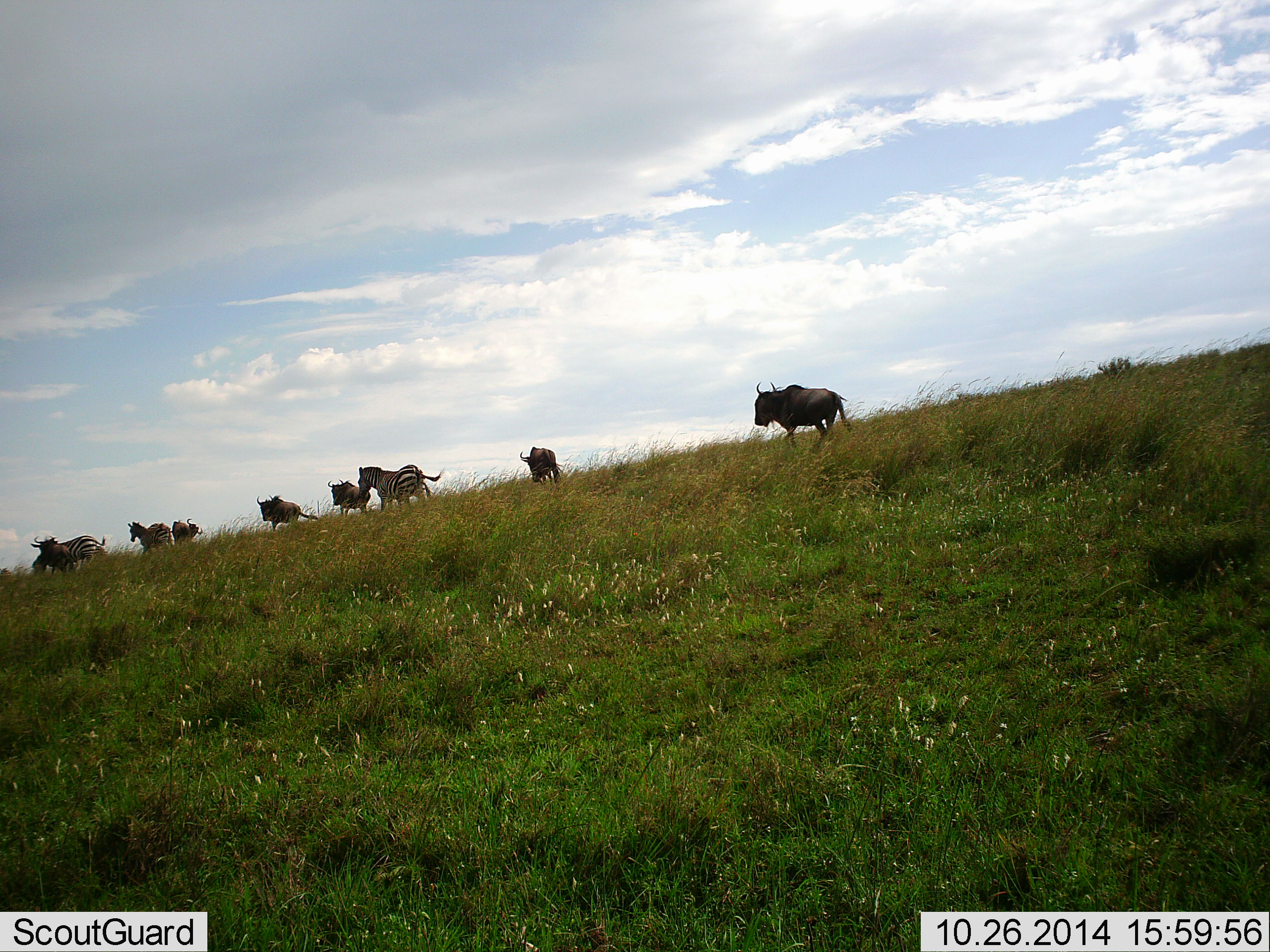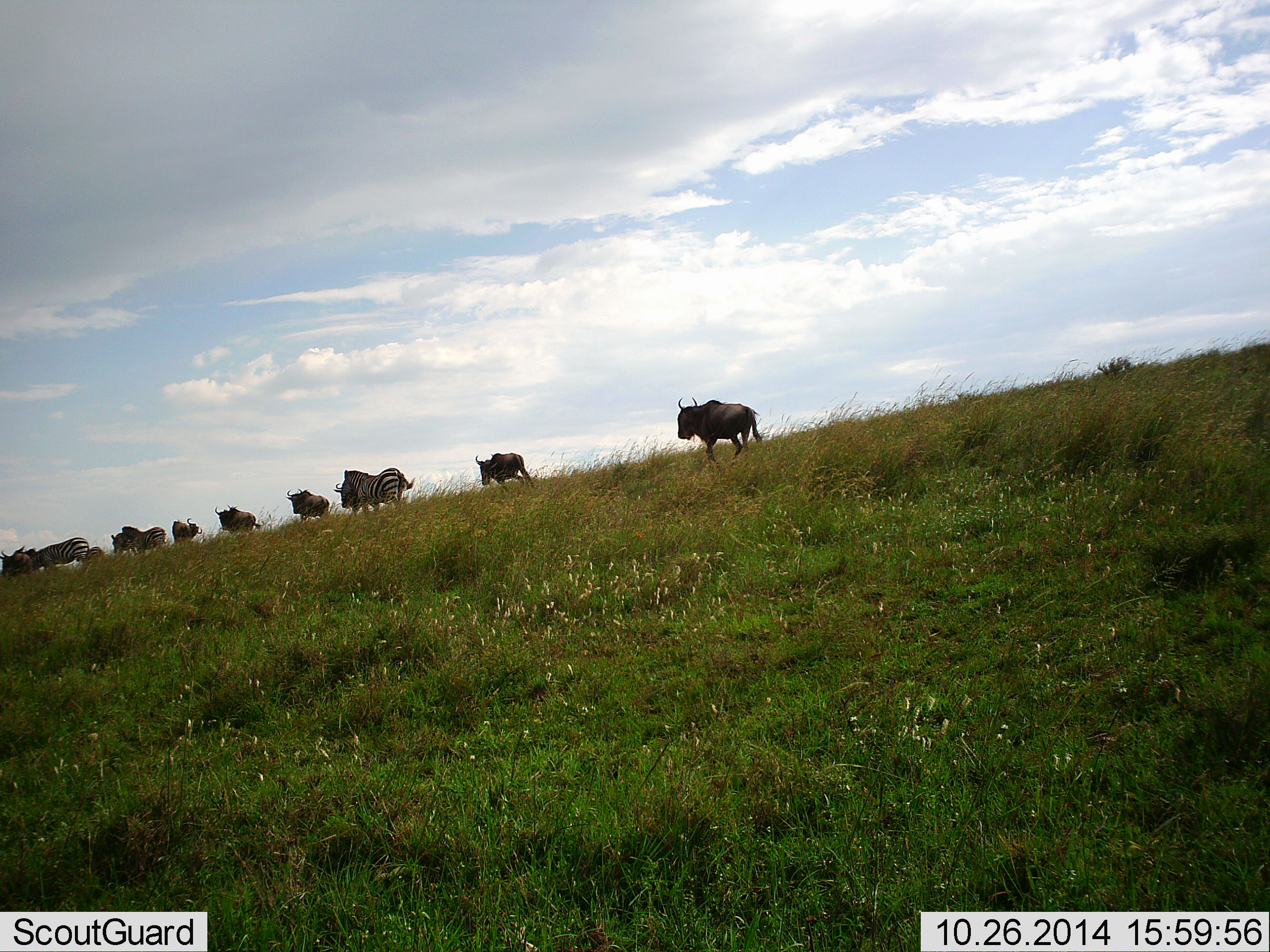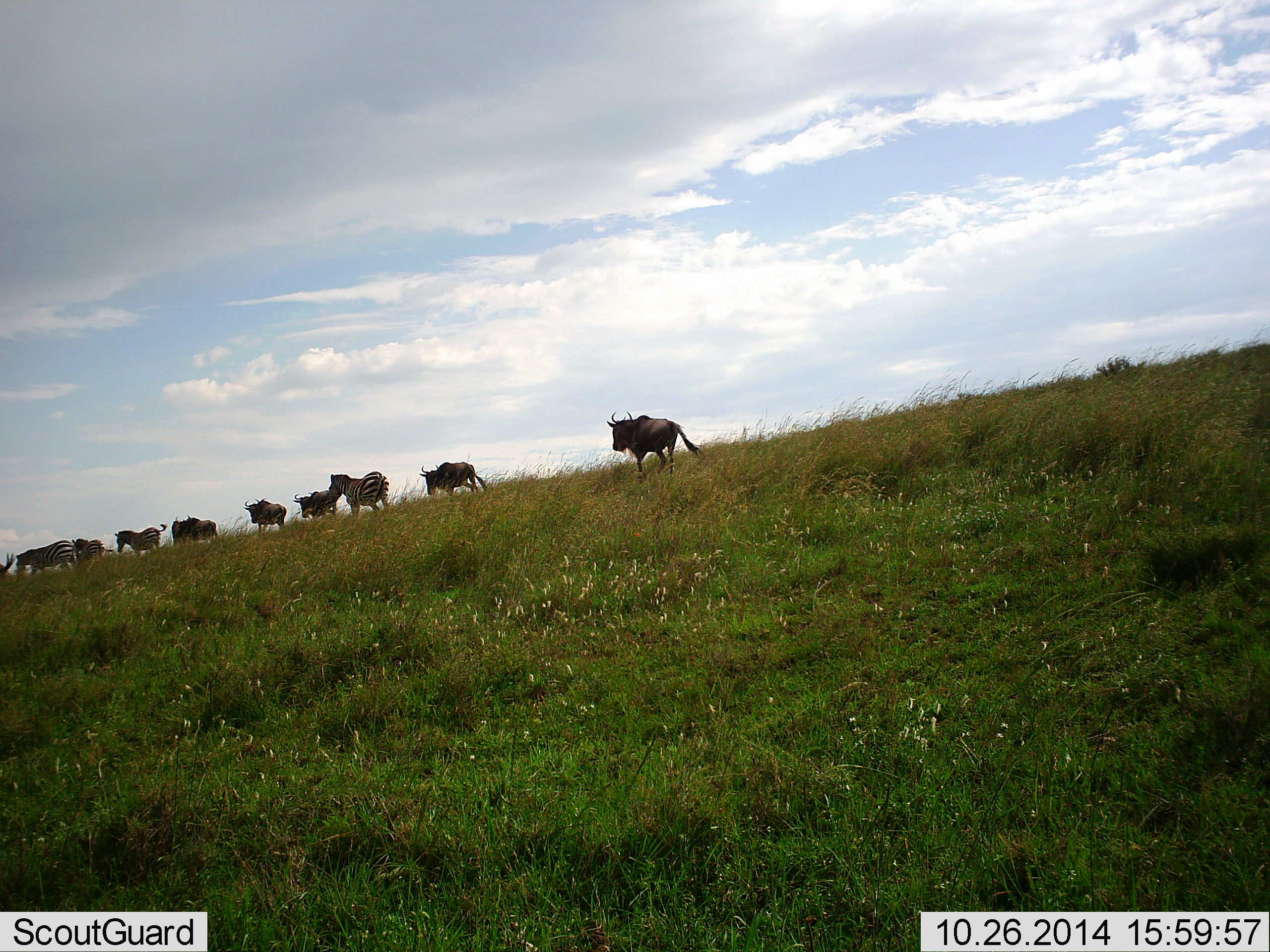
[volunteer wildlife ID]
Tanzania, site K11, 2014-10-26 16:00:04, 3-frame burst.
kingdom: Animalia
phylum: Chordata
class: Mammalia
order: Artiodactyla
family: Bovidae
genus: Connochaetes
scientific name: Connochaetes taurinus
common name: blue wildebeest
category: wildebeest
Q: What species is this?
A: Wildebeest (blue wildebeest) (Connochaetes taurinus).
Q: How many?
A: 8.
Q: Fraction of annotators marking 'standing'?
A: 25%.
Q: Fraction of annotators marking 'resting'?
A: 0%.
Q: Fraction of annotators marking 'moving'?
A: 83%.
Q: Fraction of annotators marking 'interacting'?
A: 0%.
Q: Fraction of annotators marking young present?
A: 0%.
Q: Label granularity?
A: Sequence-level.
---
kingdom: Animalia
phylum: Chordata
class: Mammalia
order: Perissodactyla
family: Equidae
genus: Equus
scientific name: Equus quagga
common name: plains zebra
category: zebra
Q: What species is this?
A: Zebra (plains zebra) (Equus quagga).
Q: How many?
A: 2.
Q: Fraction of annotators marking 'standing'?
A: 25%.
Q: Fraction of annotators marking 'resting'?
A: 0%.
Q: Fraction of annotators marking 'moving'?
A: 75%.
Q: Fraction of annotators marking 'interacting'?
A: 0%.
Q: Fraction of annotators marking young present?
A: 0%.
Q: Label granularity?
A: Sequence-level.